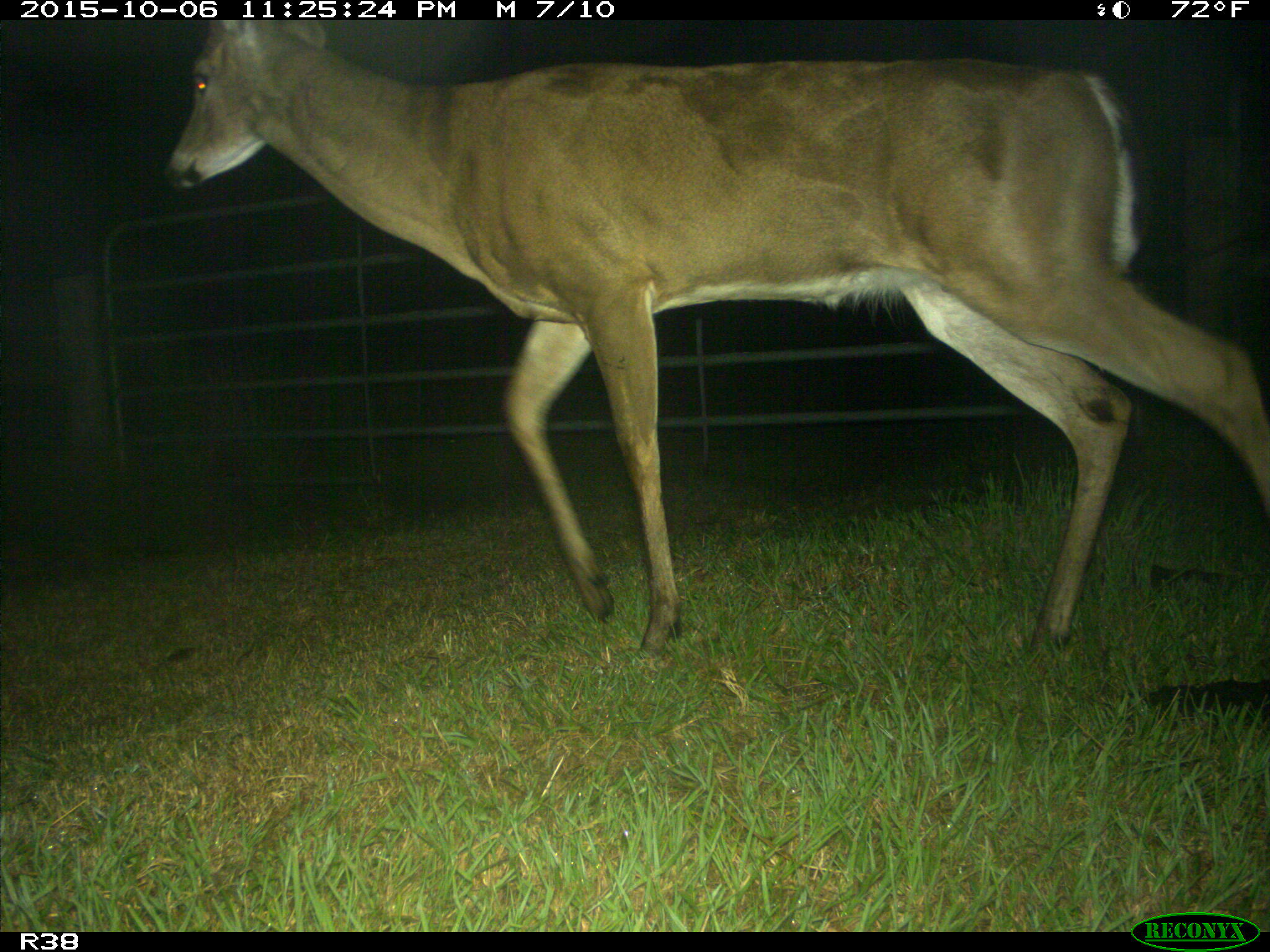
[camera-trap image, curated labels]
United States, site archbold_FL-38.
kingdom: Animalia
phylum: Chordata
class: Mammalia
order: Artiodactyla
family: Cervidae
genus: Odocoileus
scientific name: Odocoileus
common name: deer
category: unidentified deer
Unidentified deer (deer) (Odocoileus).